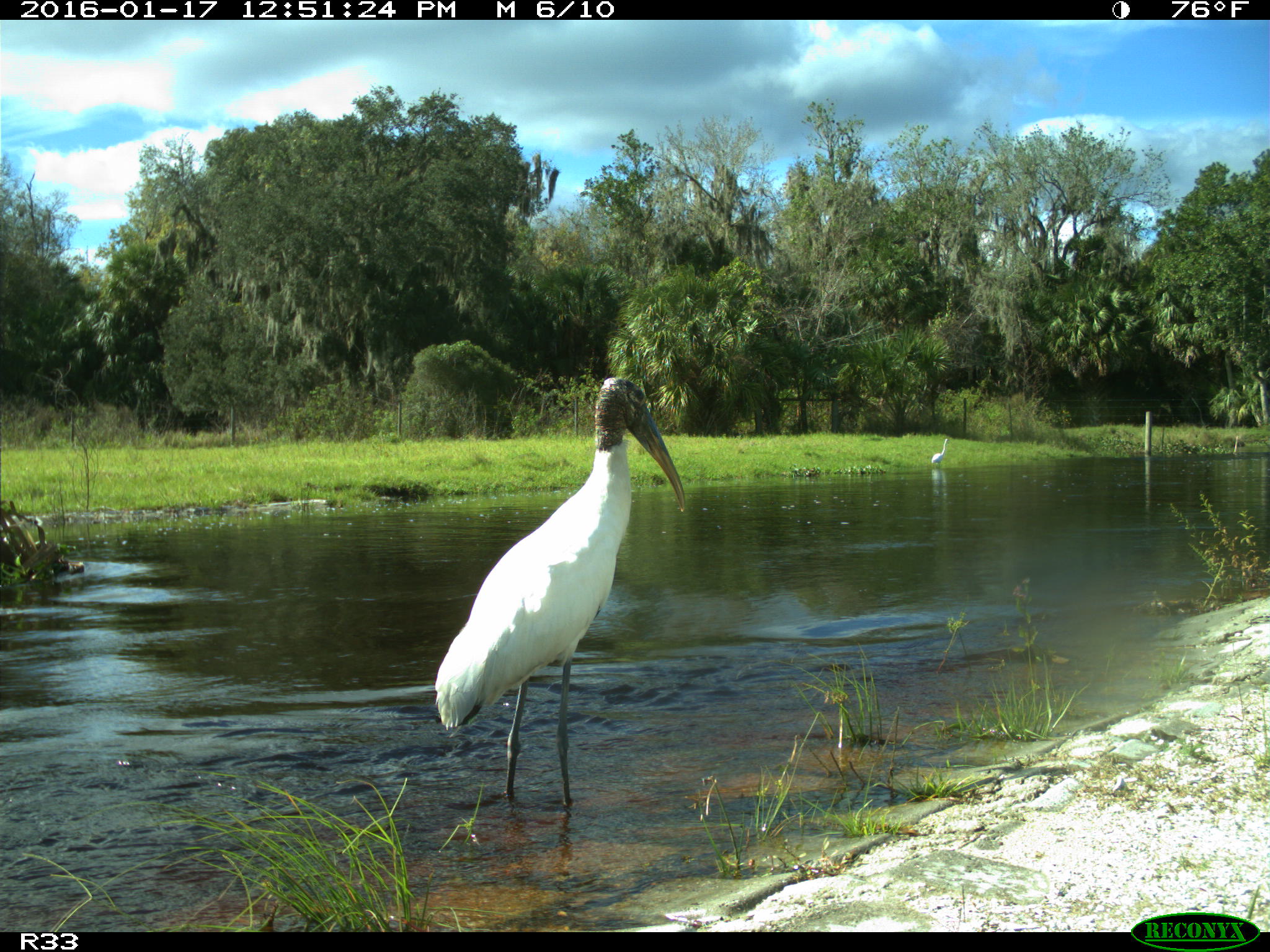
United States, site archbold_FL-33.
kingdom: Animalia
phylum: Chordata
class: Aves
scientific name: Aves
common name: birds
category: unidentified bird